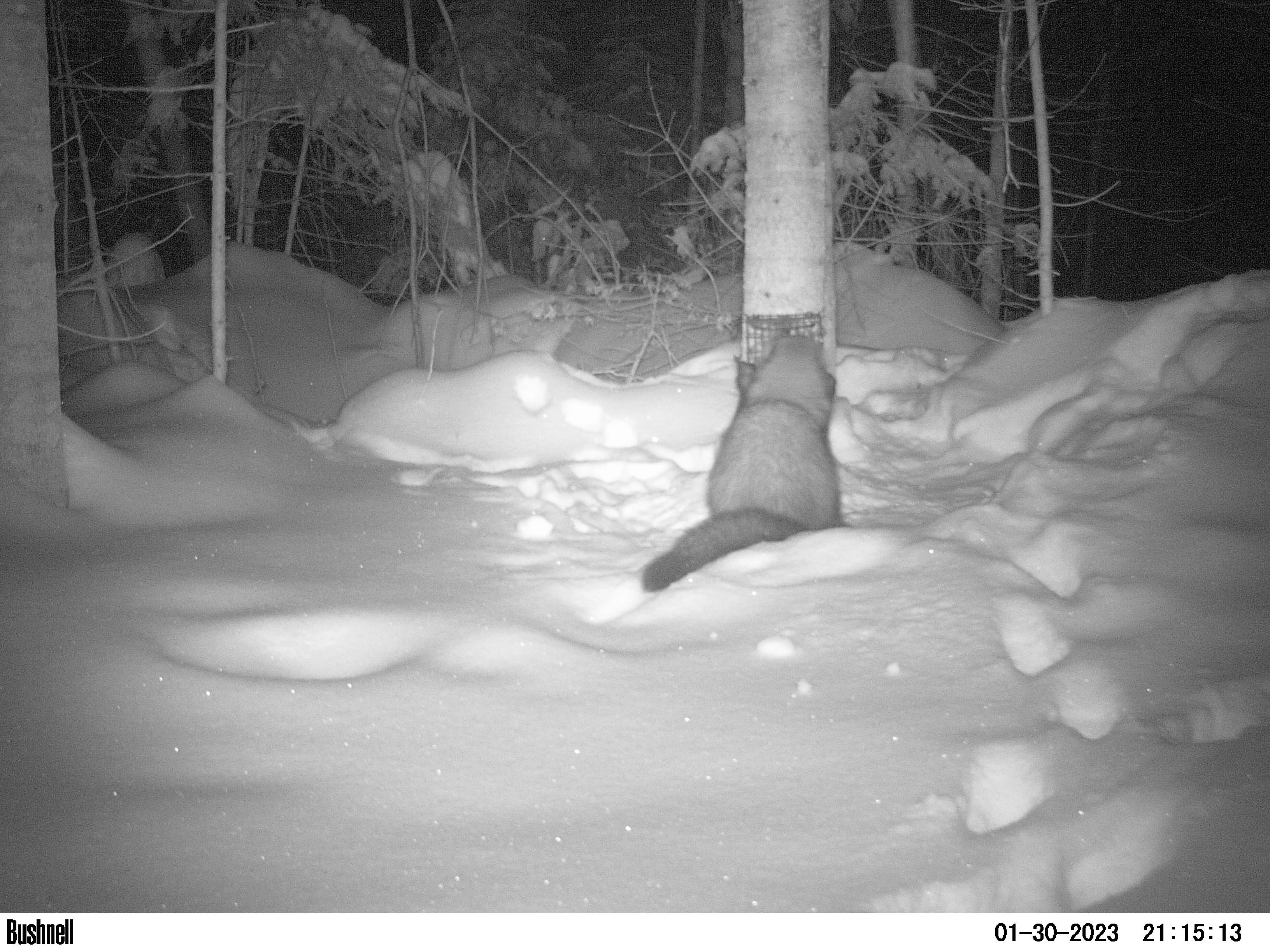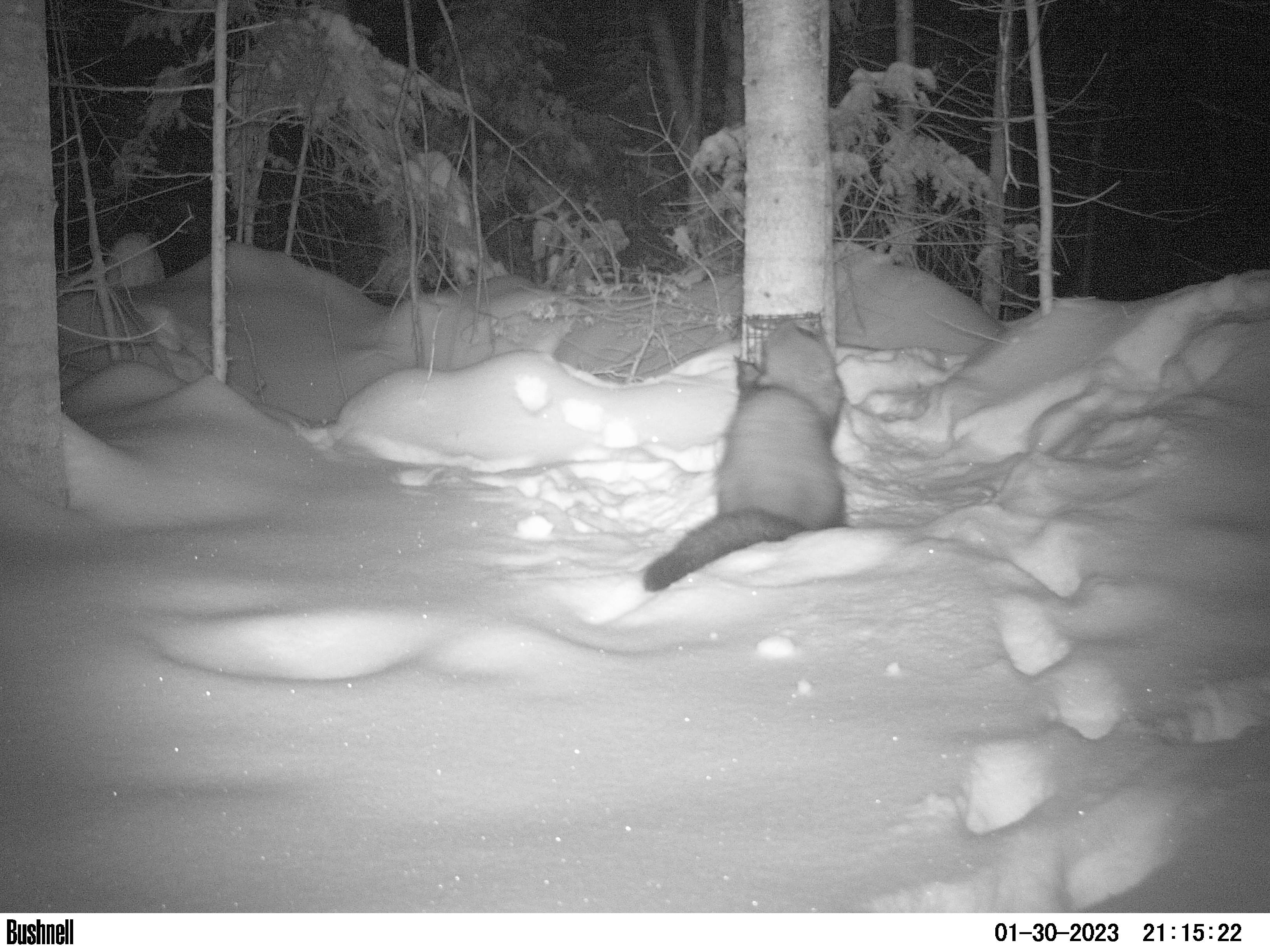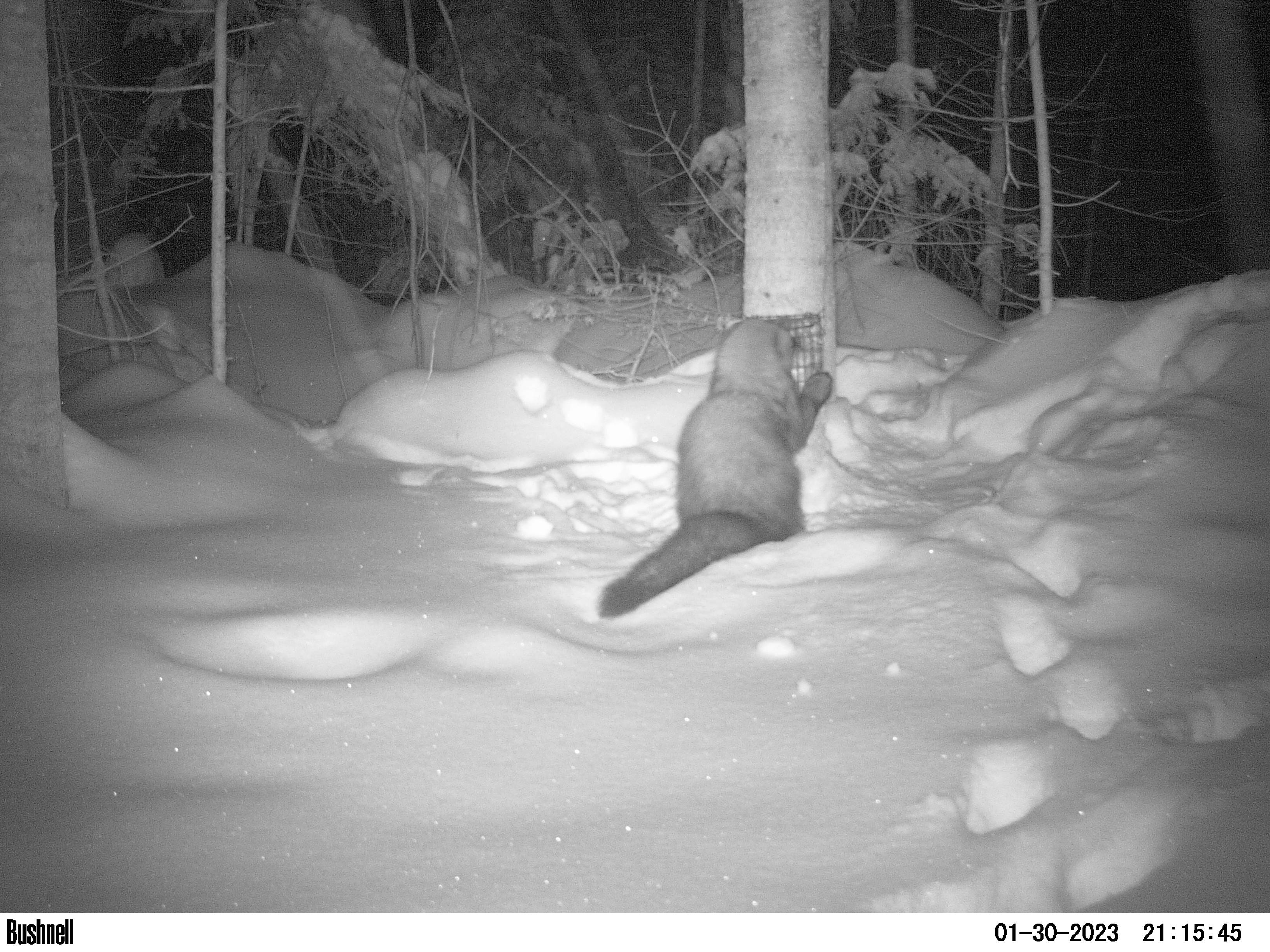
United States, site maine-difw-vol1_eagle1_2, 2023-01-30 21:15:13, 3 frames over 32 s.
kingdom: Animalia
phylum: Chordata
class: Mammalia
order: Carnivora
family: Mustelidae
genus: Pekania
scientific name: Pekania pennanti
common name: fisher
Fisher (Pekania pennanti).